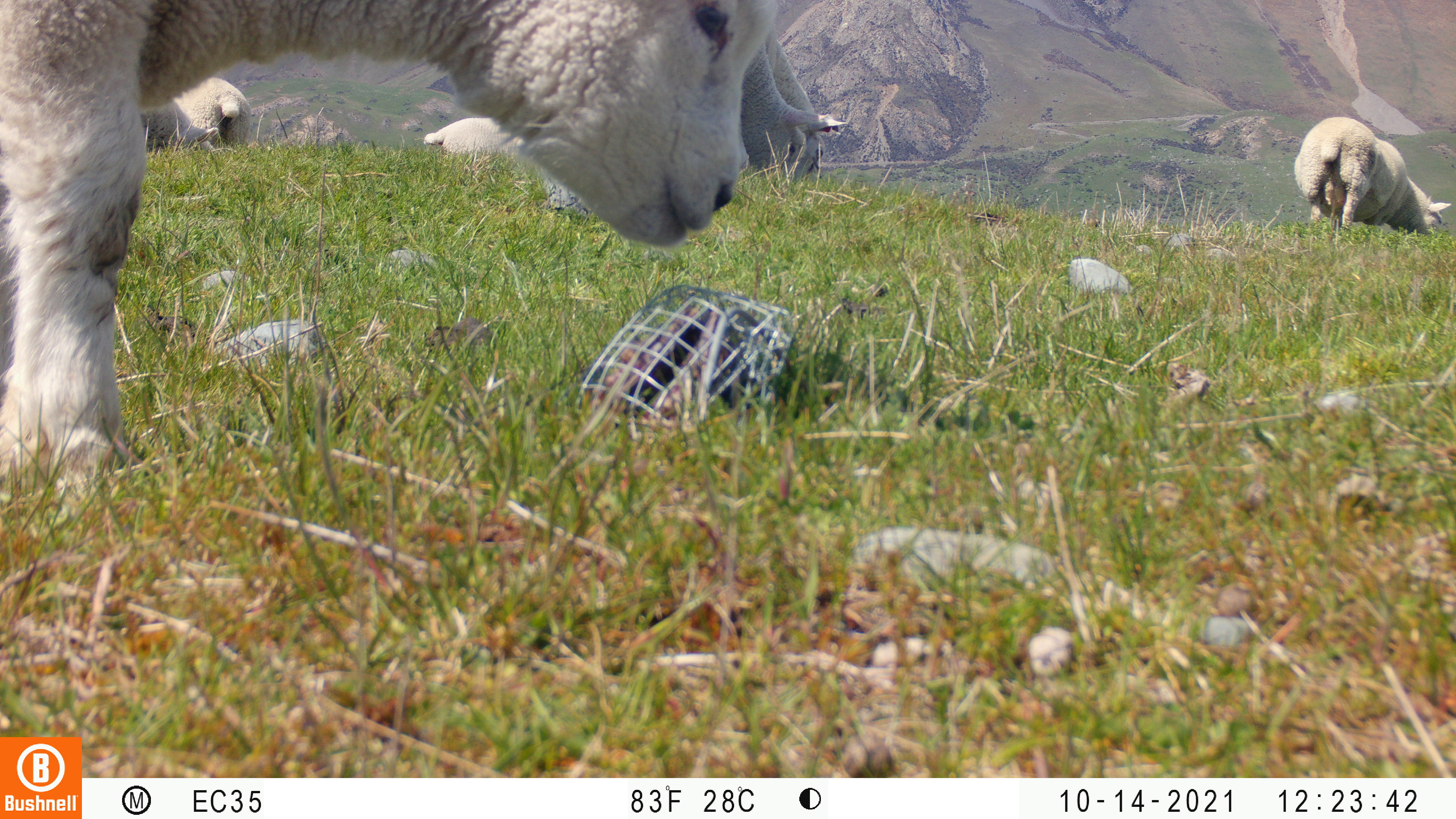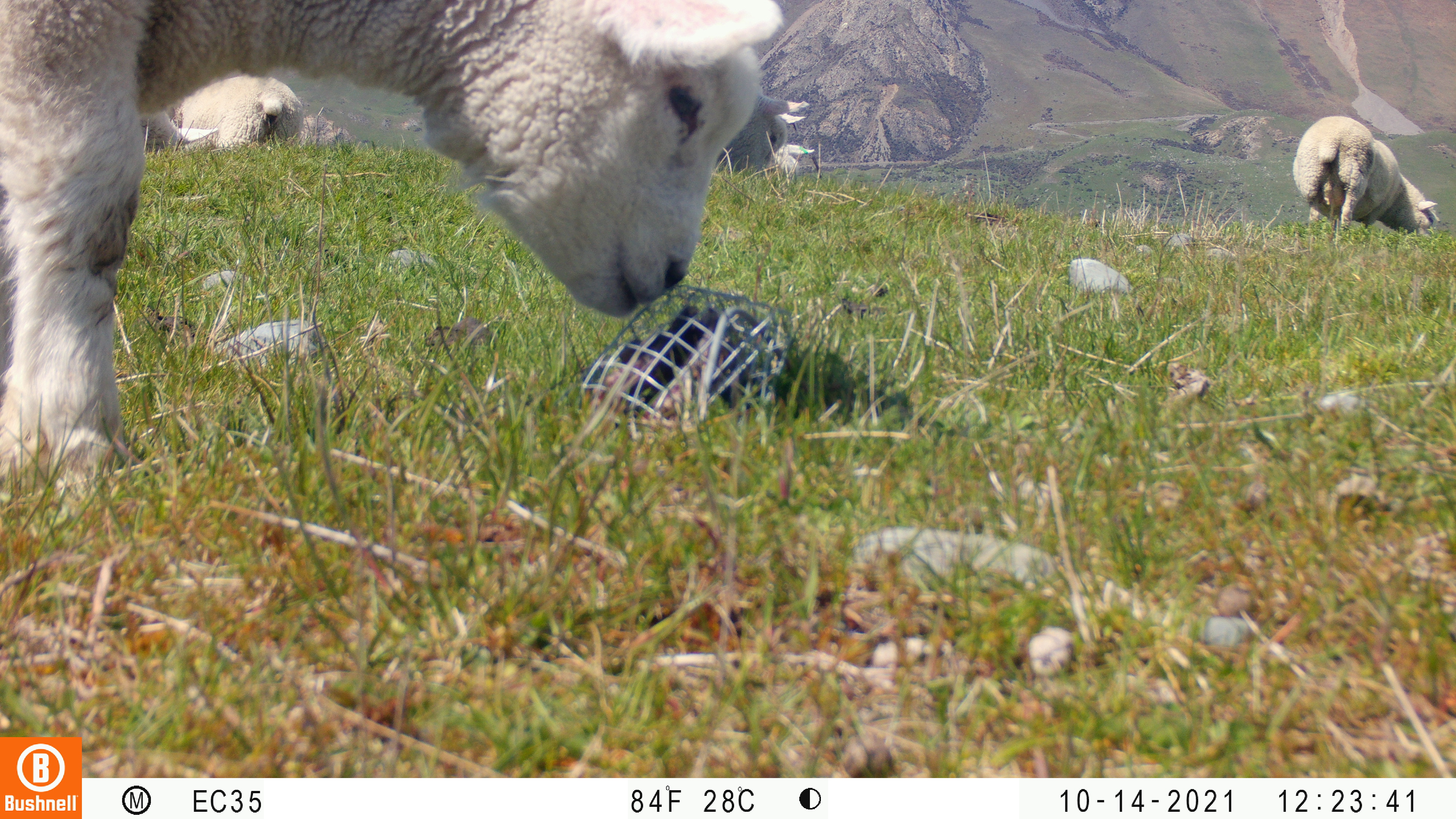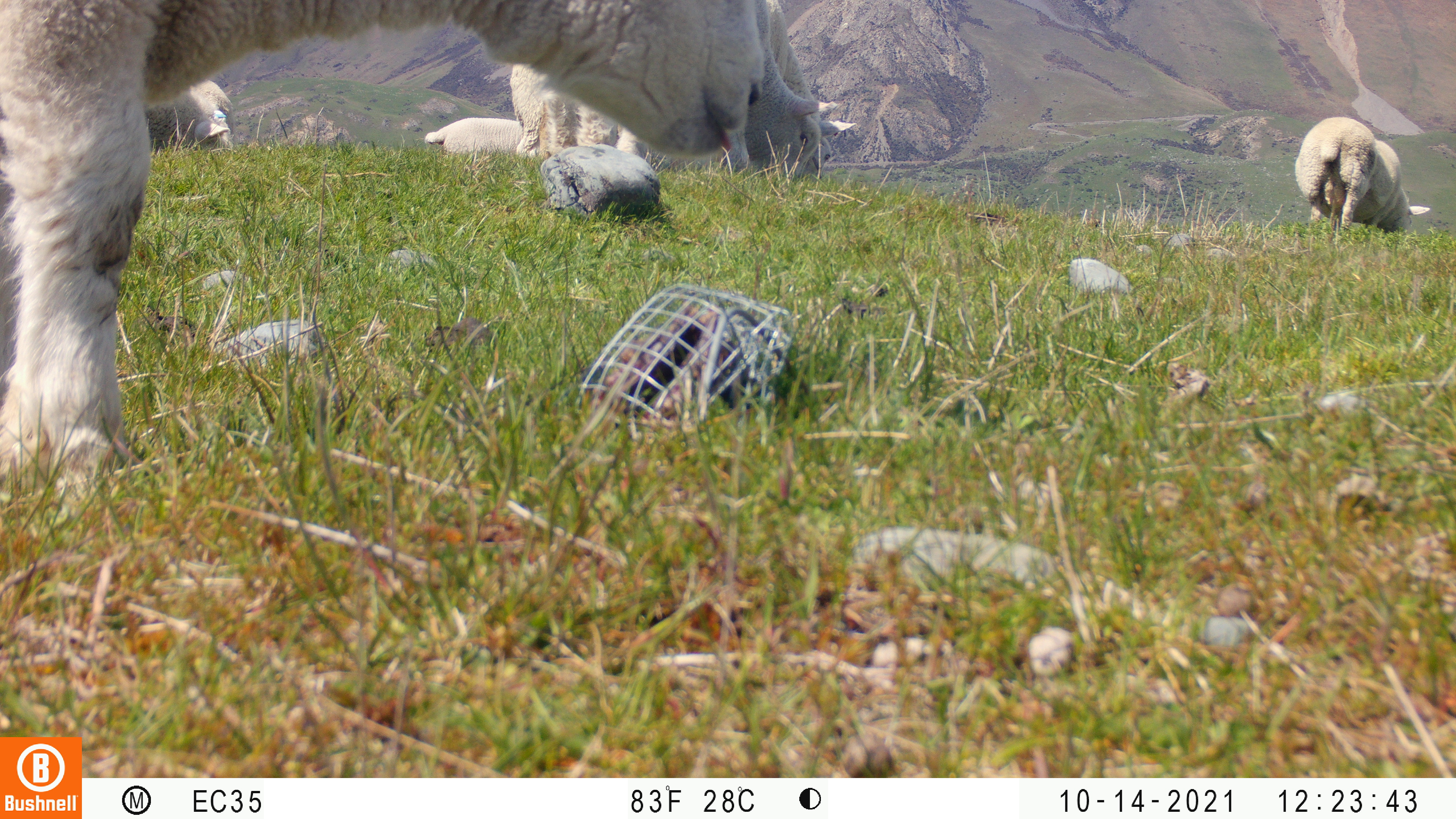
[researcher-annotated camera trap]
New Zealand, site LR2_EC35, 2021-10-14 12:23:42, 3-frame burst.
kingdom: Animalia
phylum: Chordata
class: Mammalia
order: Artiodactyla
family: Bovidae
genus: Bos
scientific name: Bos taurus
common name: domestic cow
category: cow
Cow (domestic cow) (Bos taurus).